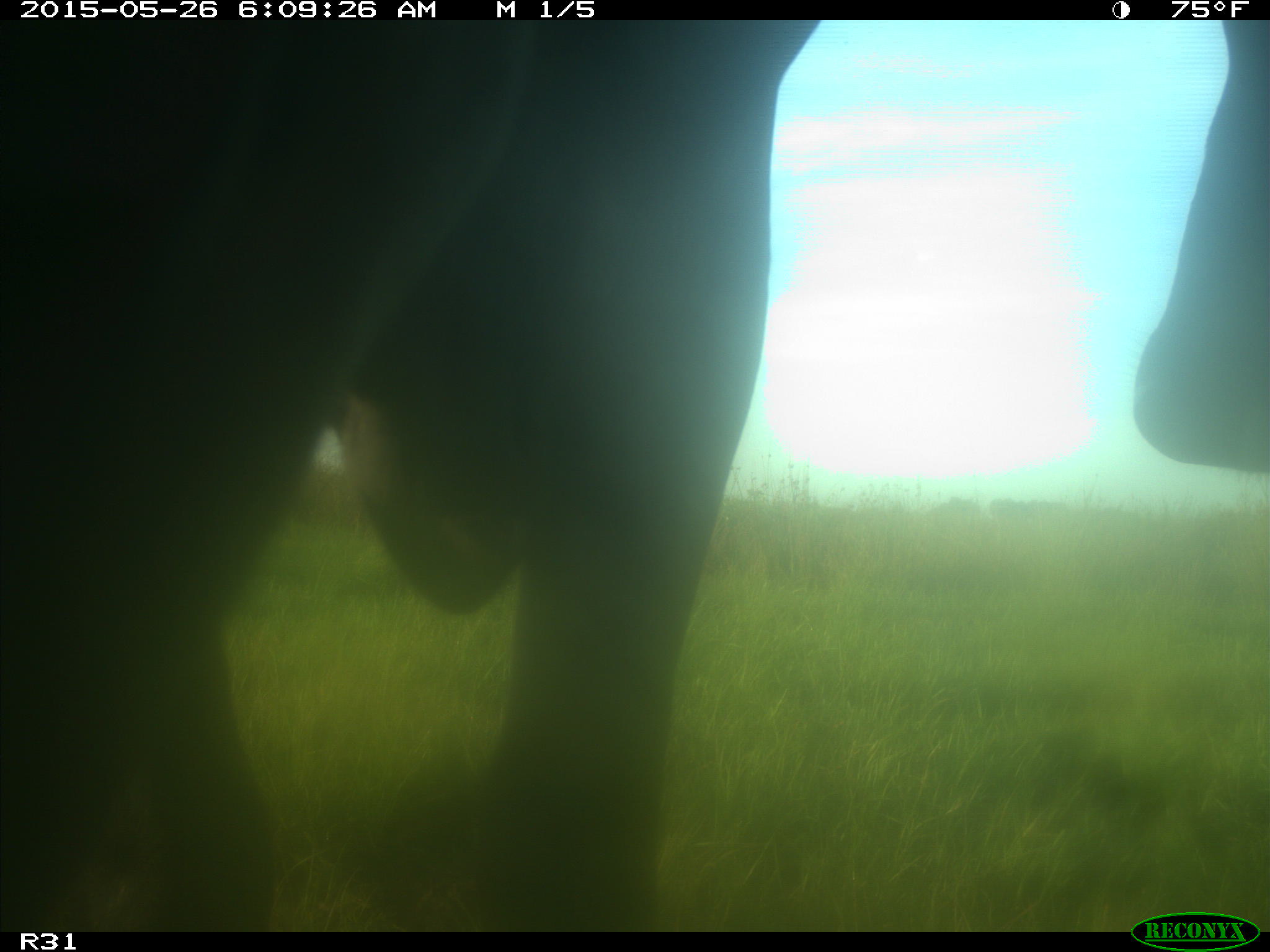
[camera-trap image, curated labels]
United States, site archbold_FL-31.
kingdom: Animalia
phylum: Chordata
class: Mammalia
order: Artiodactyla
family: Bovidae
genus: Bos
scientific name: Bos taurus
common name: domestic cow